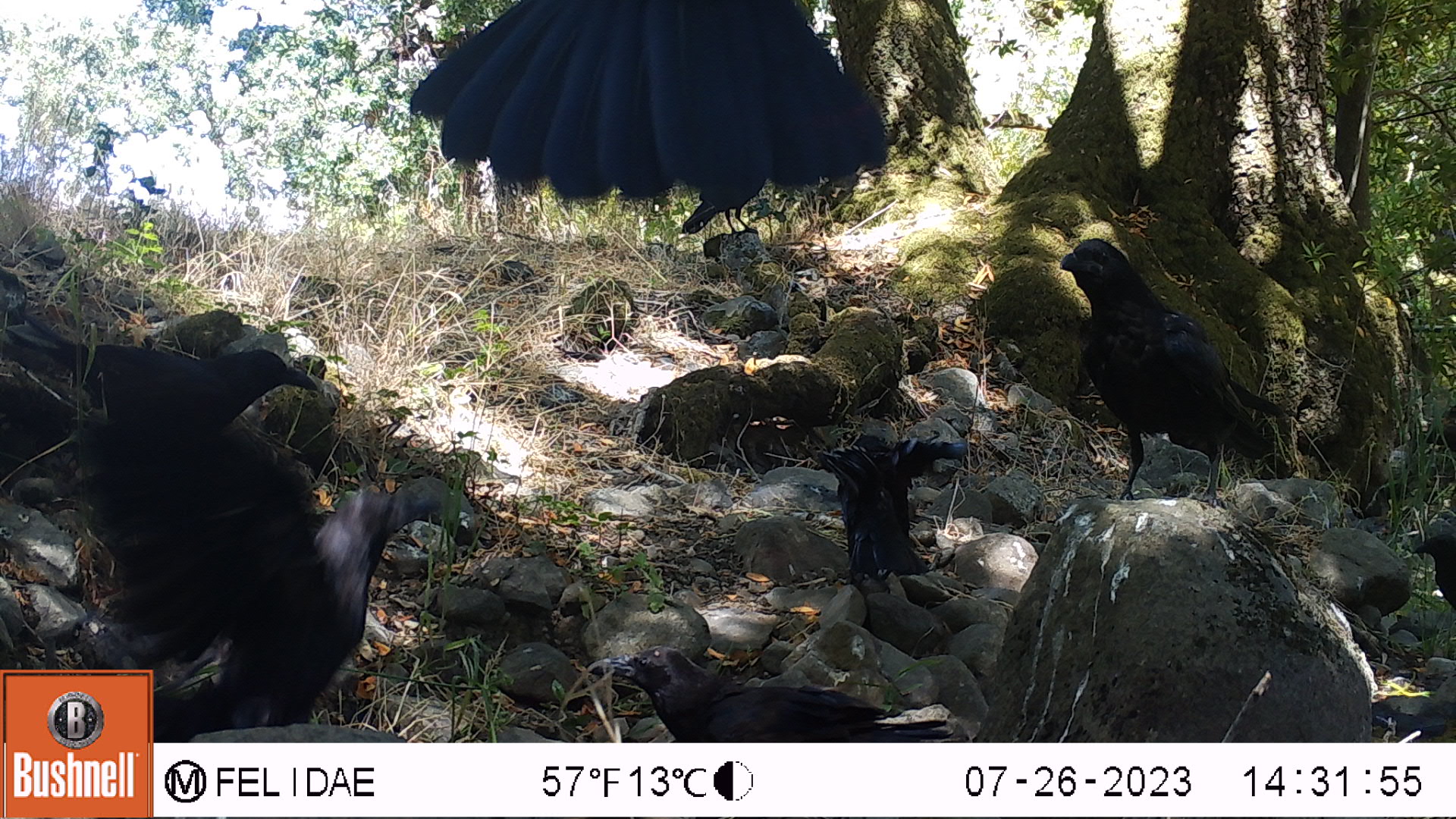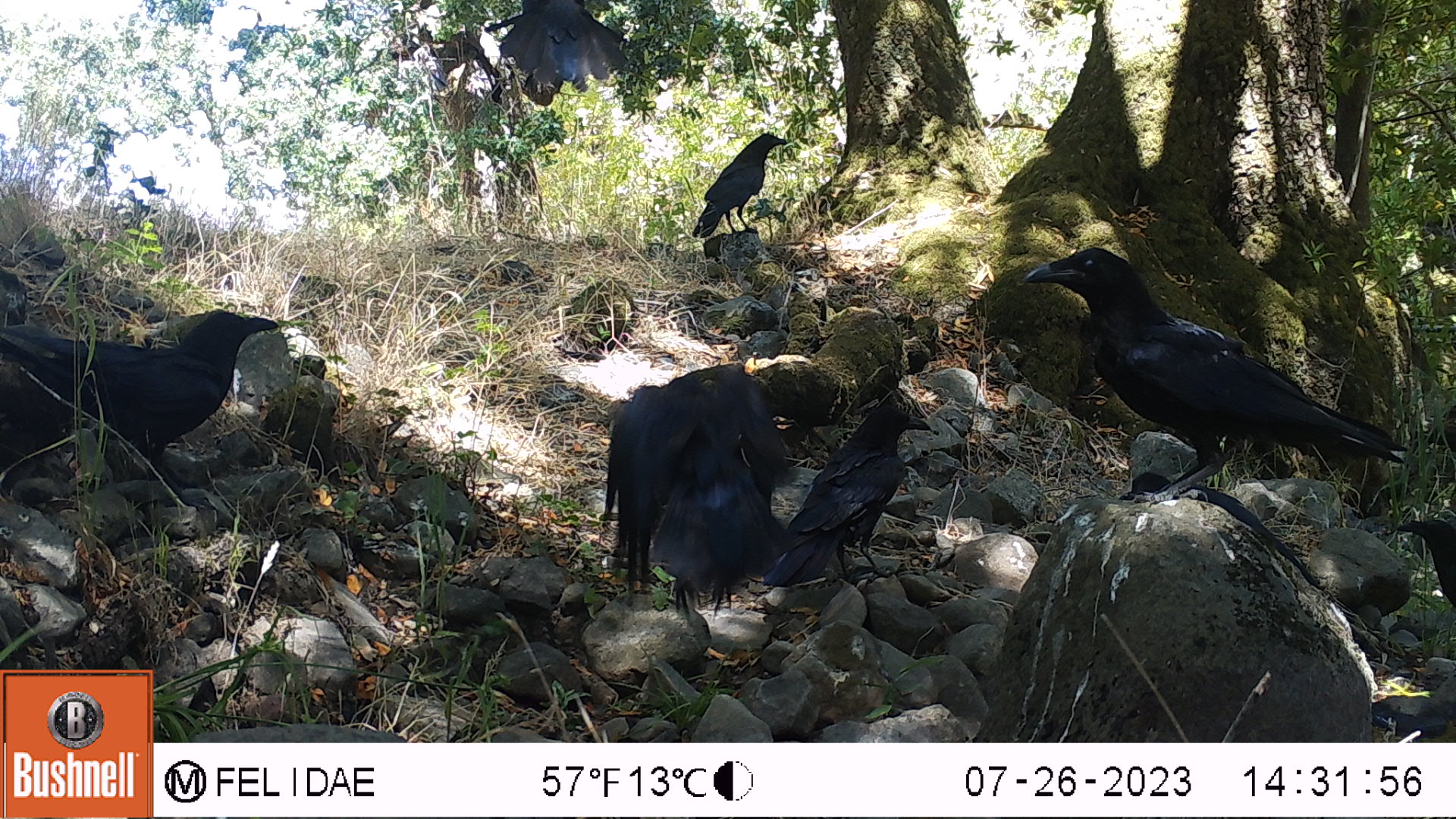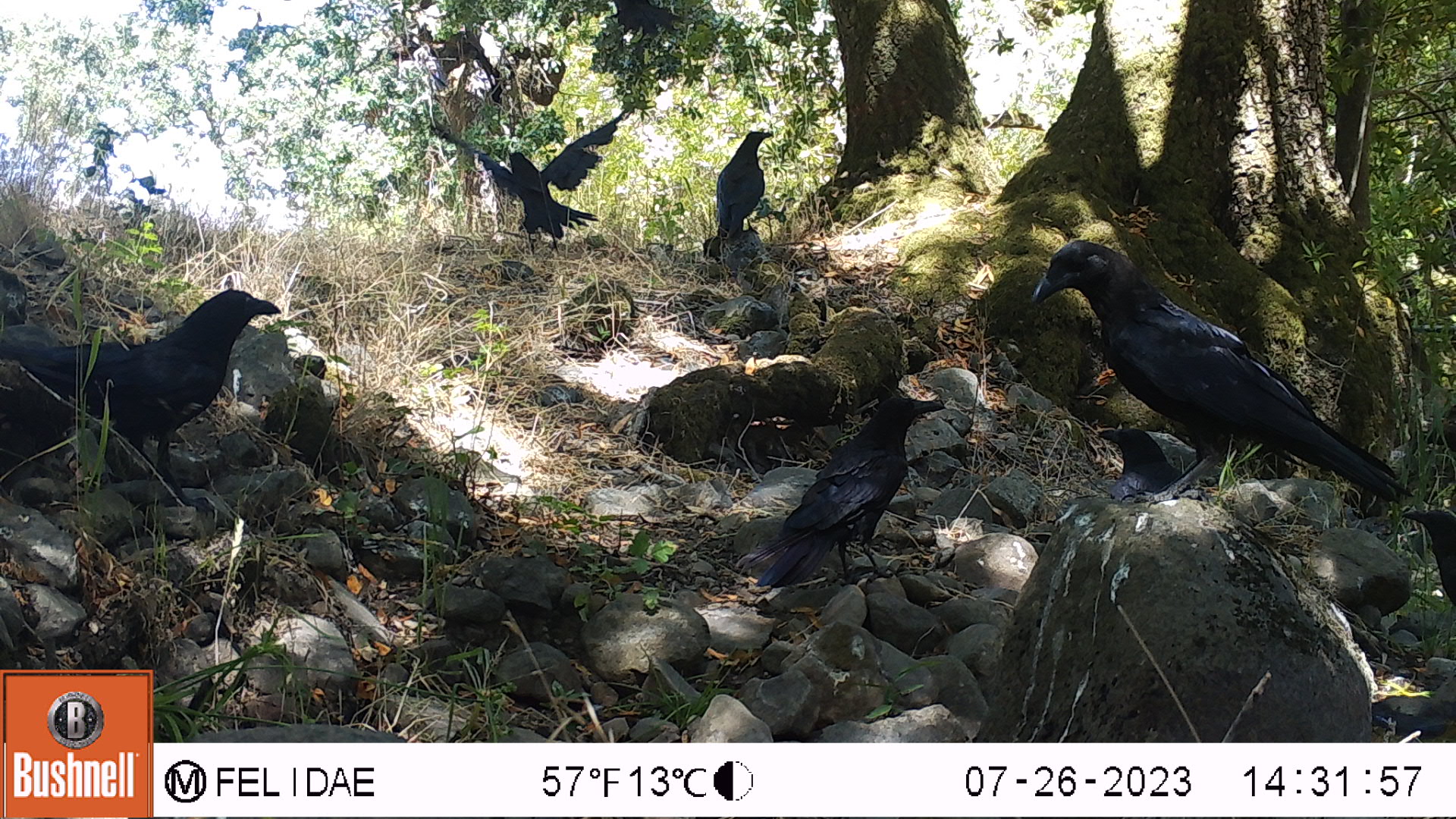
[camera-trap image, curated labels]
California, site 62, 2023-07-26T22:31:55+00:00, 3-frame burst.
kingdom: Animalia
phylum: Chordata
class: Aves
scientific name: Aves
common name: bird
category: unknown bird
Unknown bird (bird) (Aves).